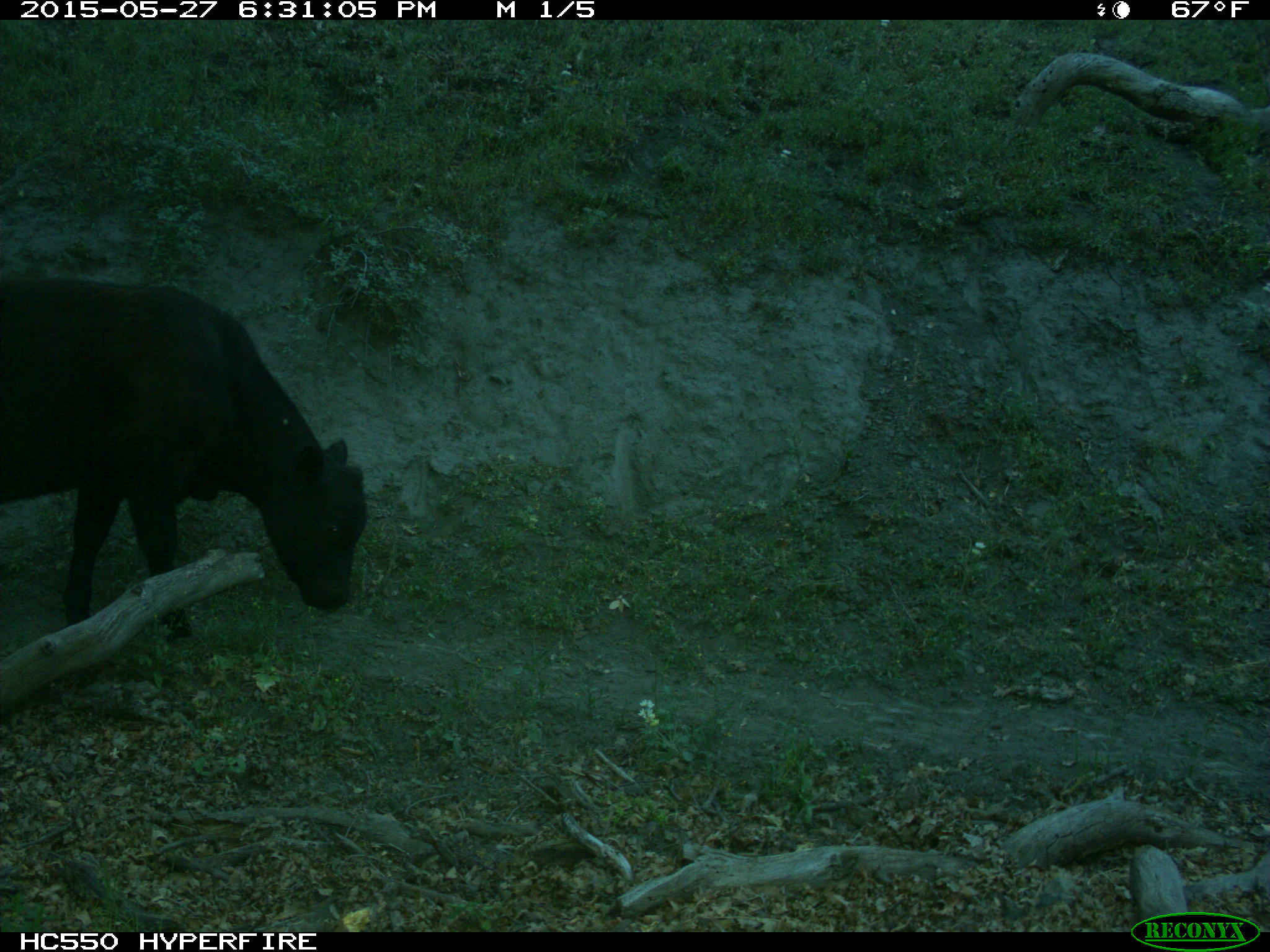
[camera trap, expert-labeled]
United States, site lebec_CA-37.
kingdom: Animalia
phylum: Chordata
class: Mammalia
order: Artiodactyla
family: Bovidae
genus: Bos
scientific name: Bos taurus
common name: domestic cow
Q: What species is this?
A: Bos taurus (domestic cow).